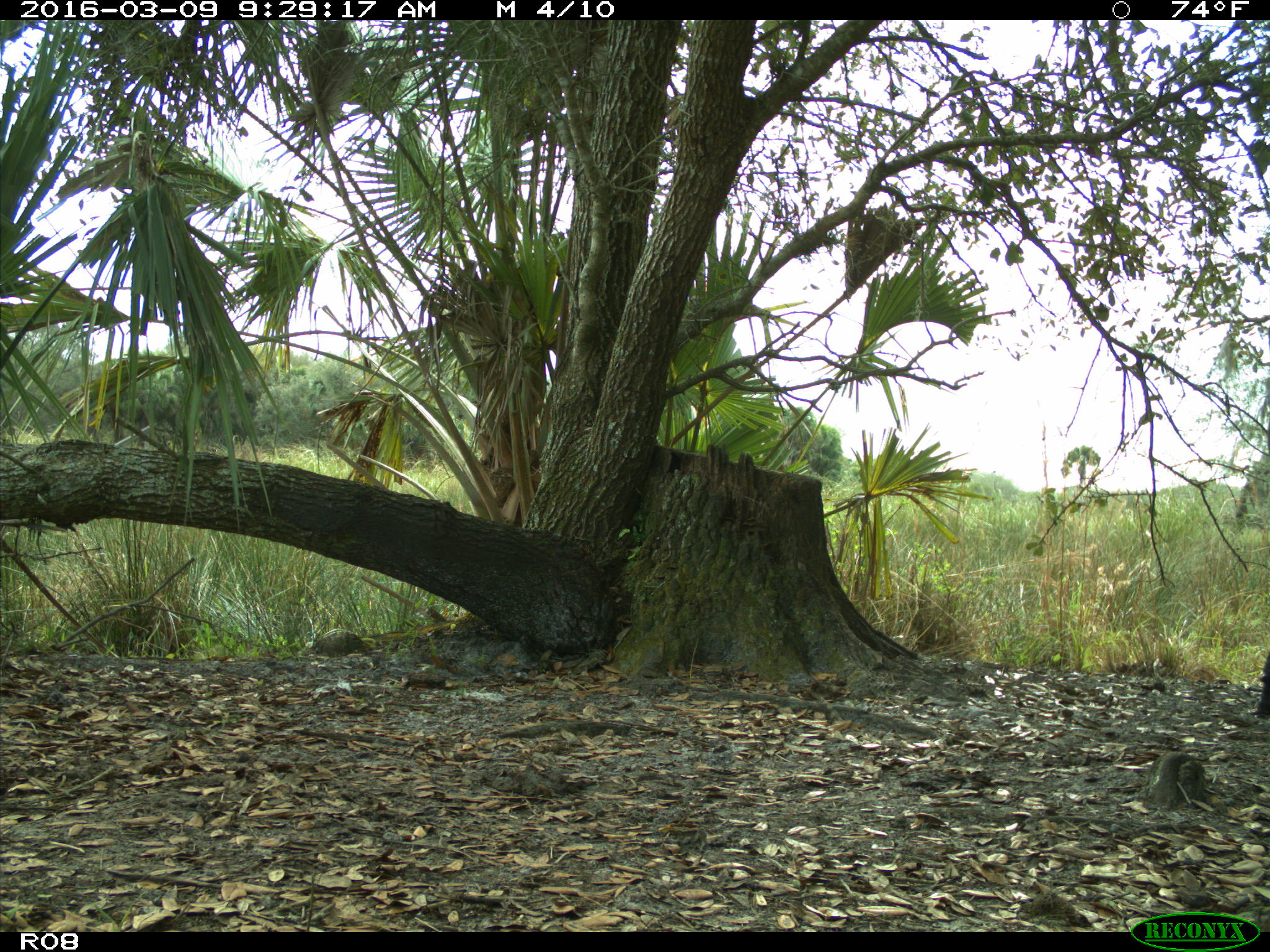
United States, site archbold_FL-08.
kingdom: Animalia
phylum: Chordata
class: Mammalia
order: Artiodactyla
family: Bovidae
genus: Bos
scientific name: Bos taurus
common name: domestic cow